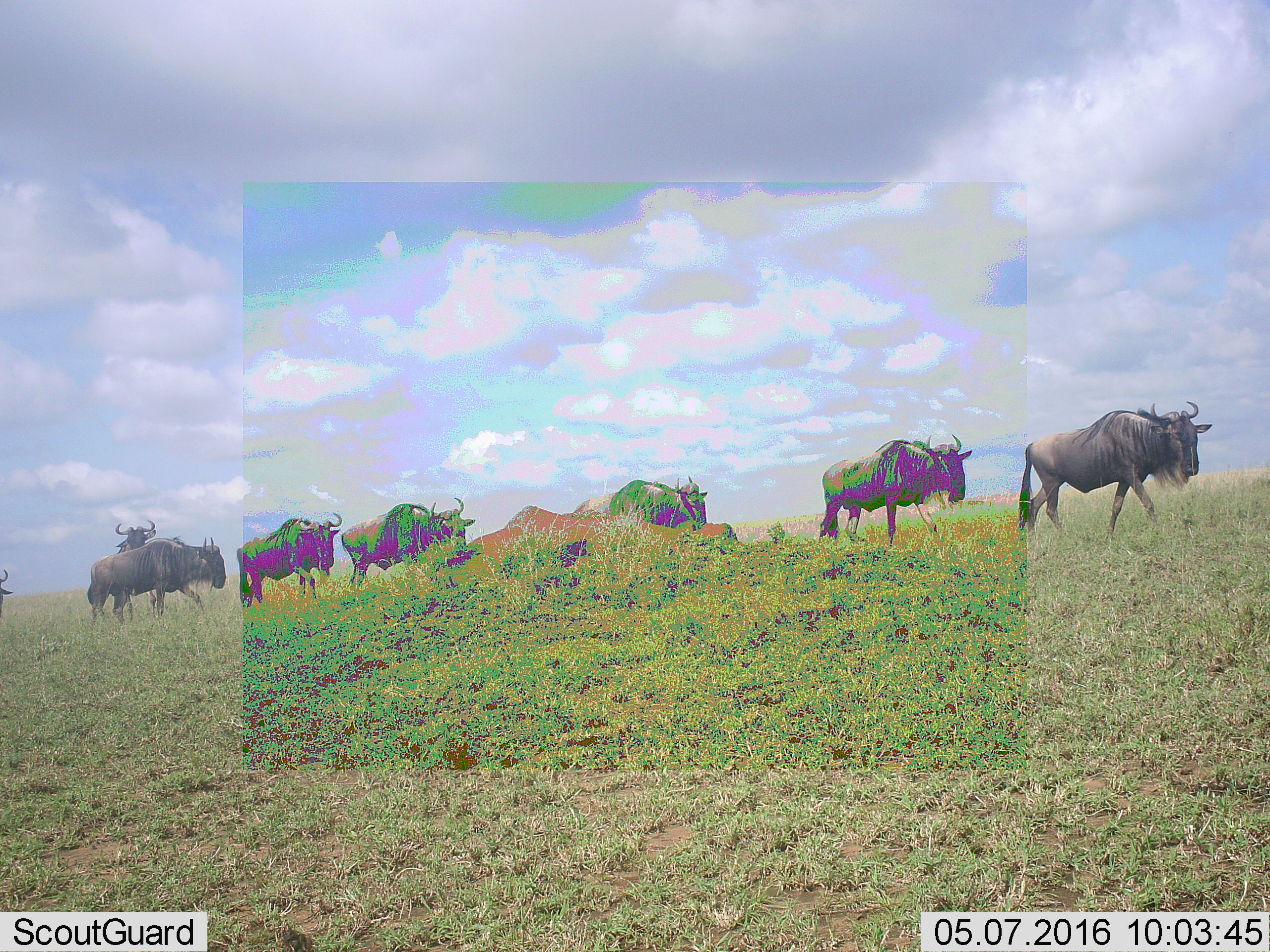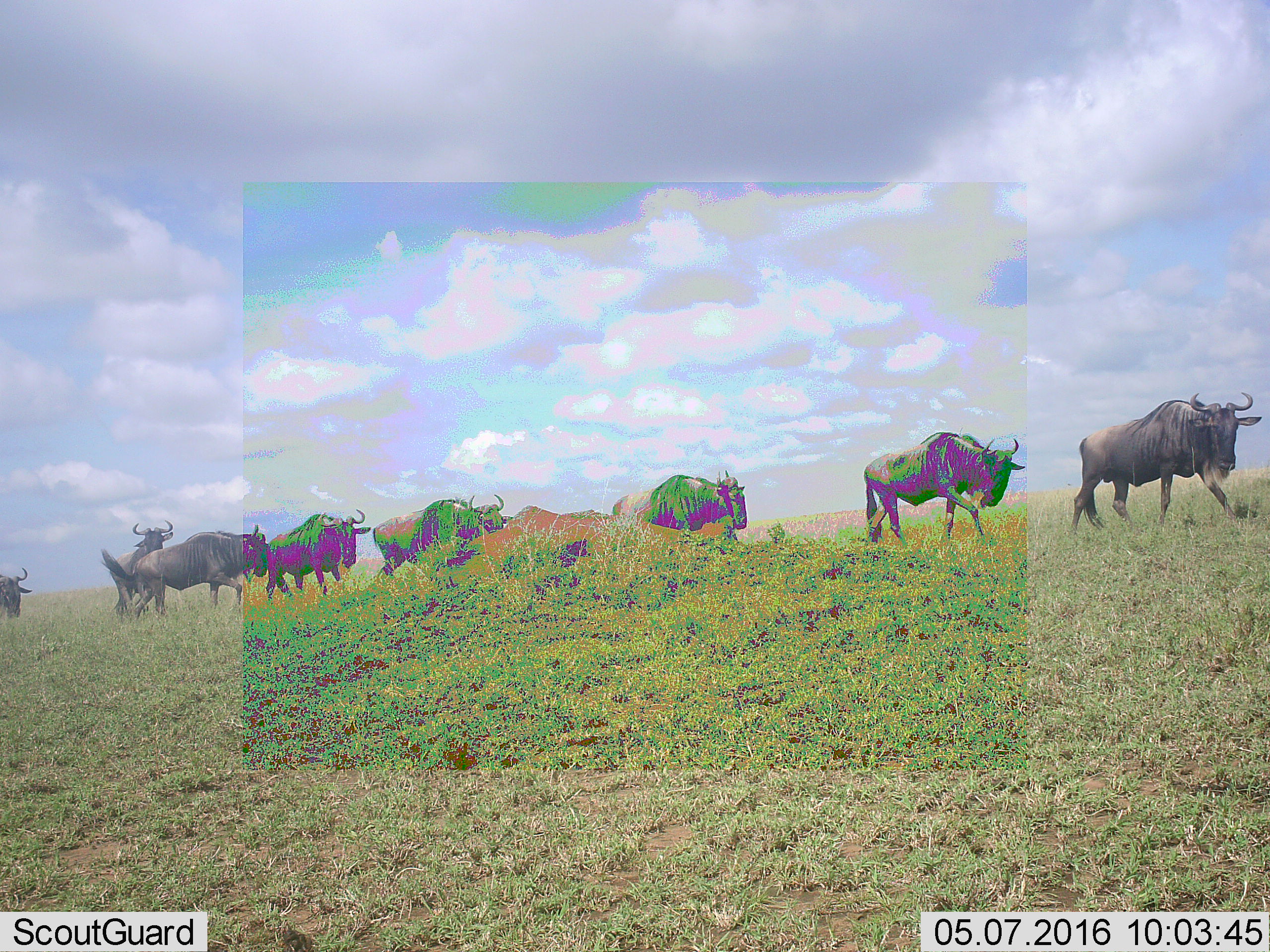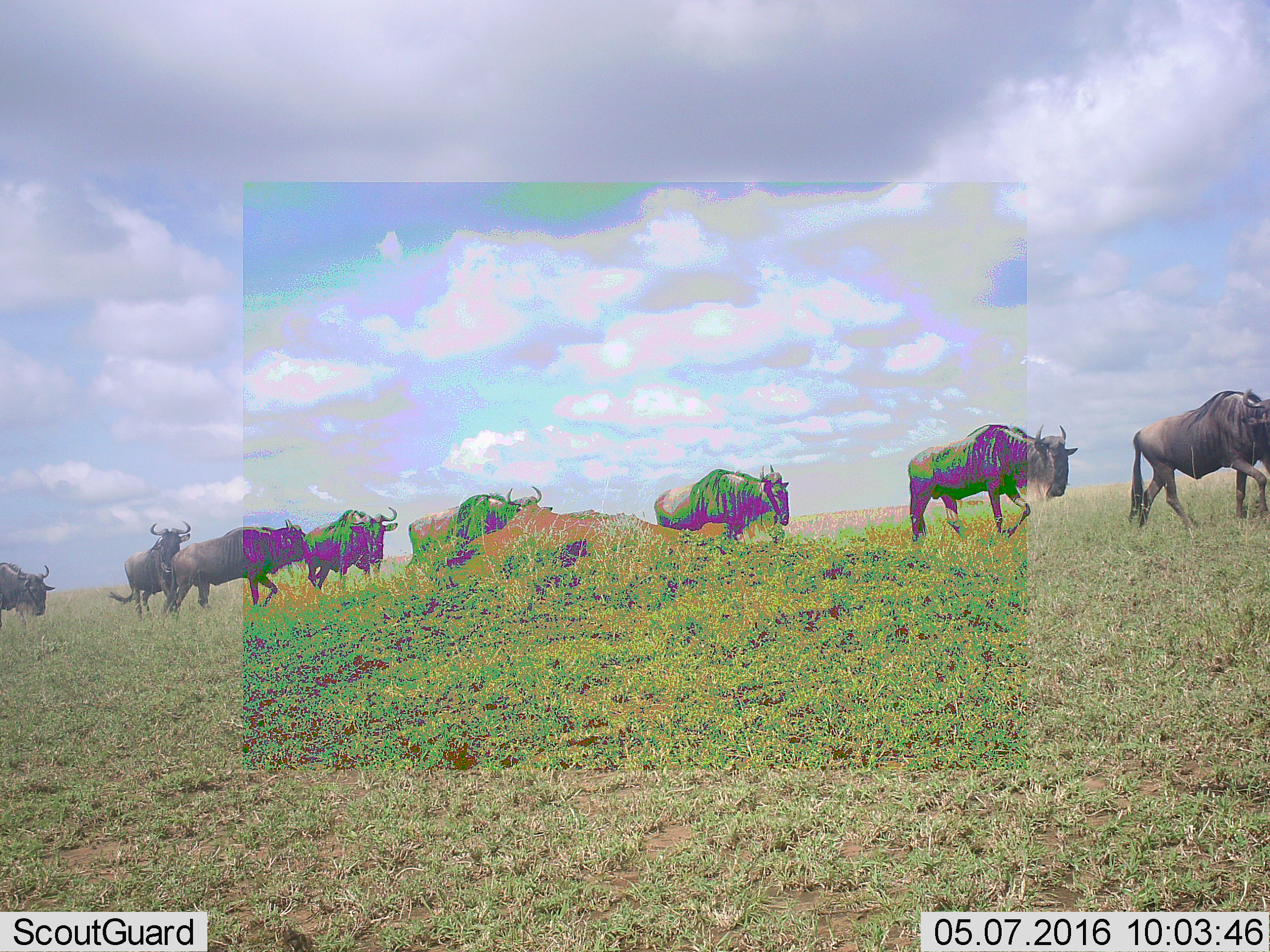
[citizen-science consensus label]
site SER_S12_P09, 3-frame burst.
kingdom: Animalia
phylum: Chordata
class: Mammalia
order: Artiodactyla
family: Bovidae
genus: Connochaetes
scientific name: Connochaetes taurinus taurinus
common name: blue wildebeest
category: wildebeestblue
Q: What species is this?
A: Wildebeestblue (blue wildebeest) (Connochaetes taurinus taurinus).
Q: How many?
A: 8.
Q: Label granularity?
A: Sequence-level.